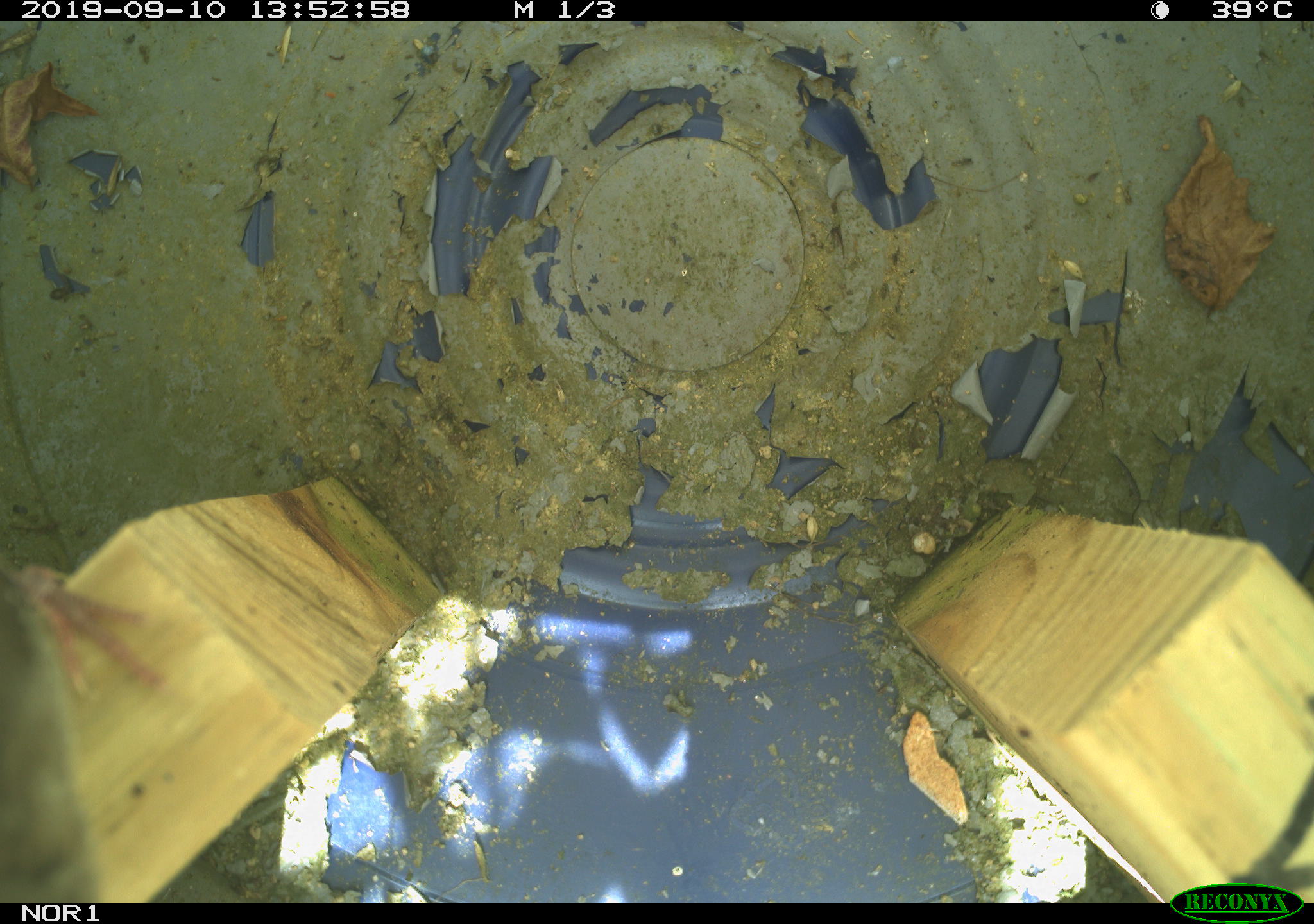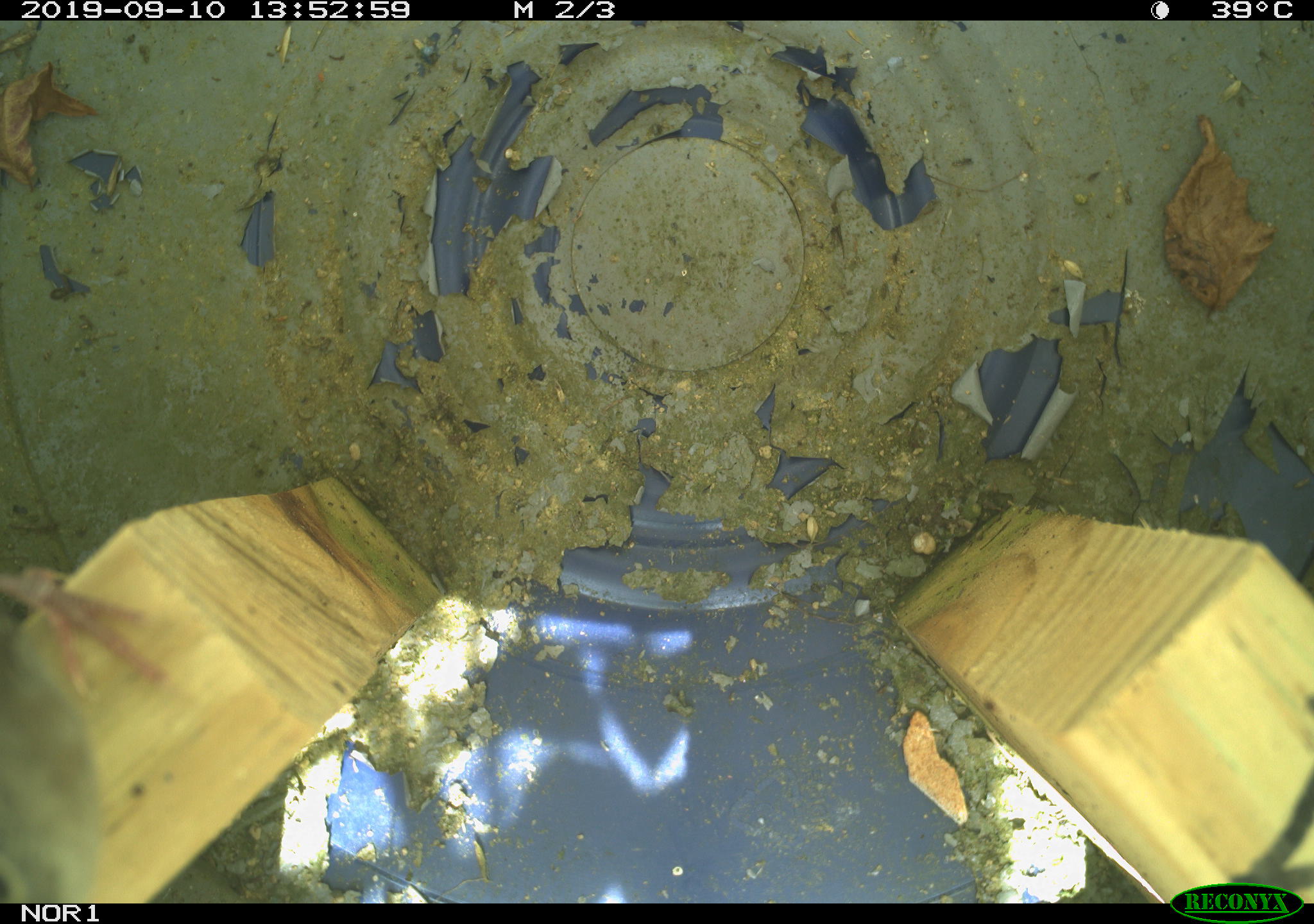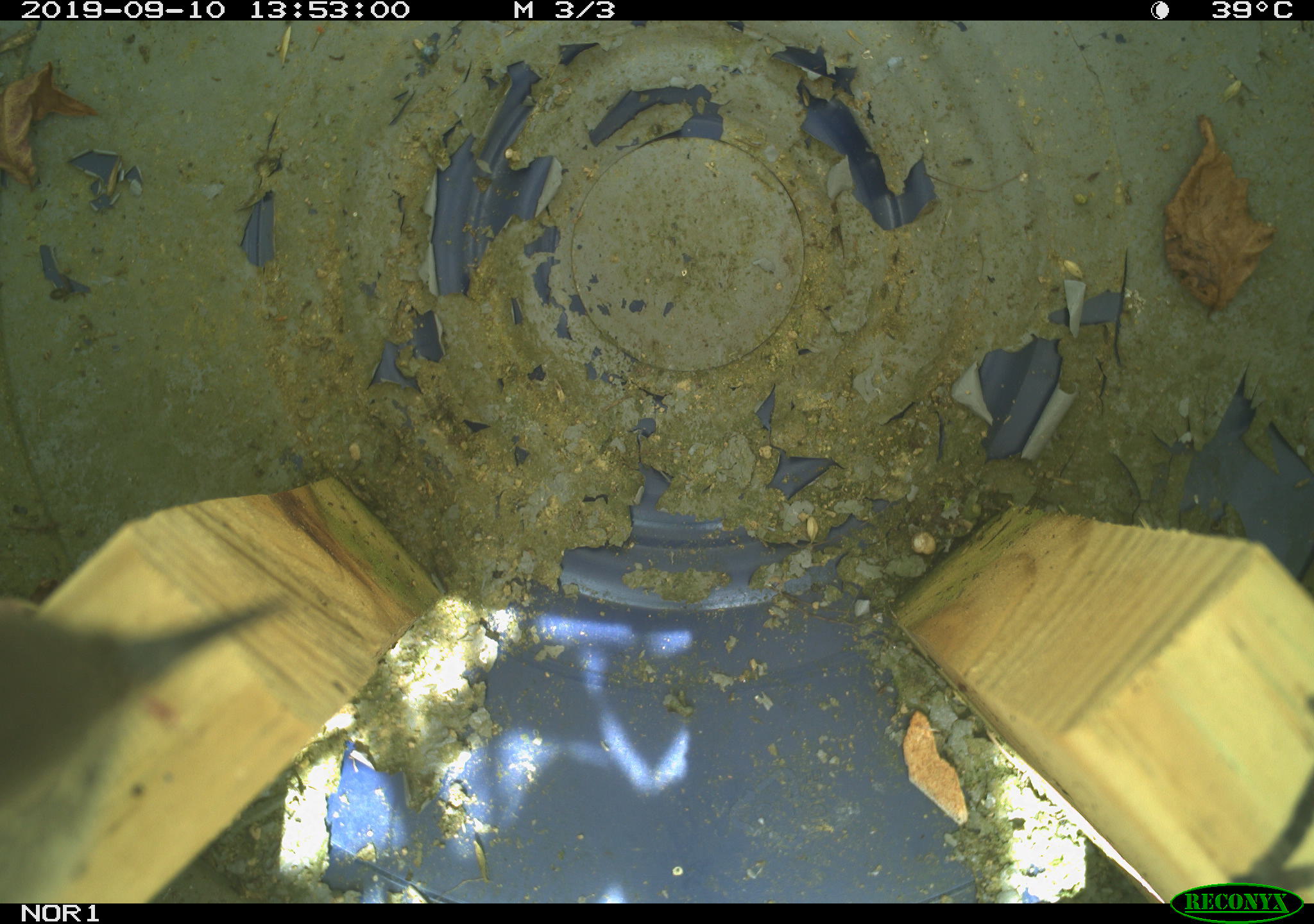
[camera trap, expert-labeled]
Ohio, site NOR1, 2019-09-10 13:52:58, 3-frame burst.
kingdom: Animalia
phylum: Chordata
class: Aves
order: Passeriformes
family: Troglodytidae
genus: Troglodytes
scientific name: Troglodytes aedon aedon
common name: northern house wren